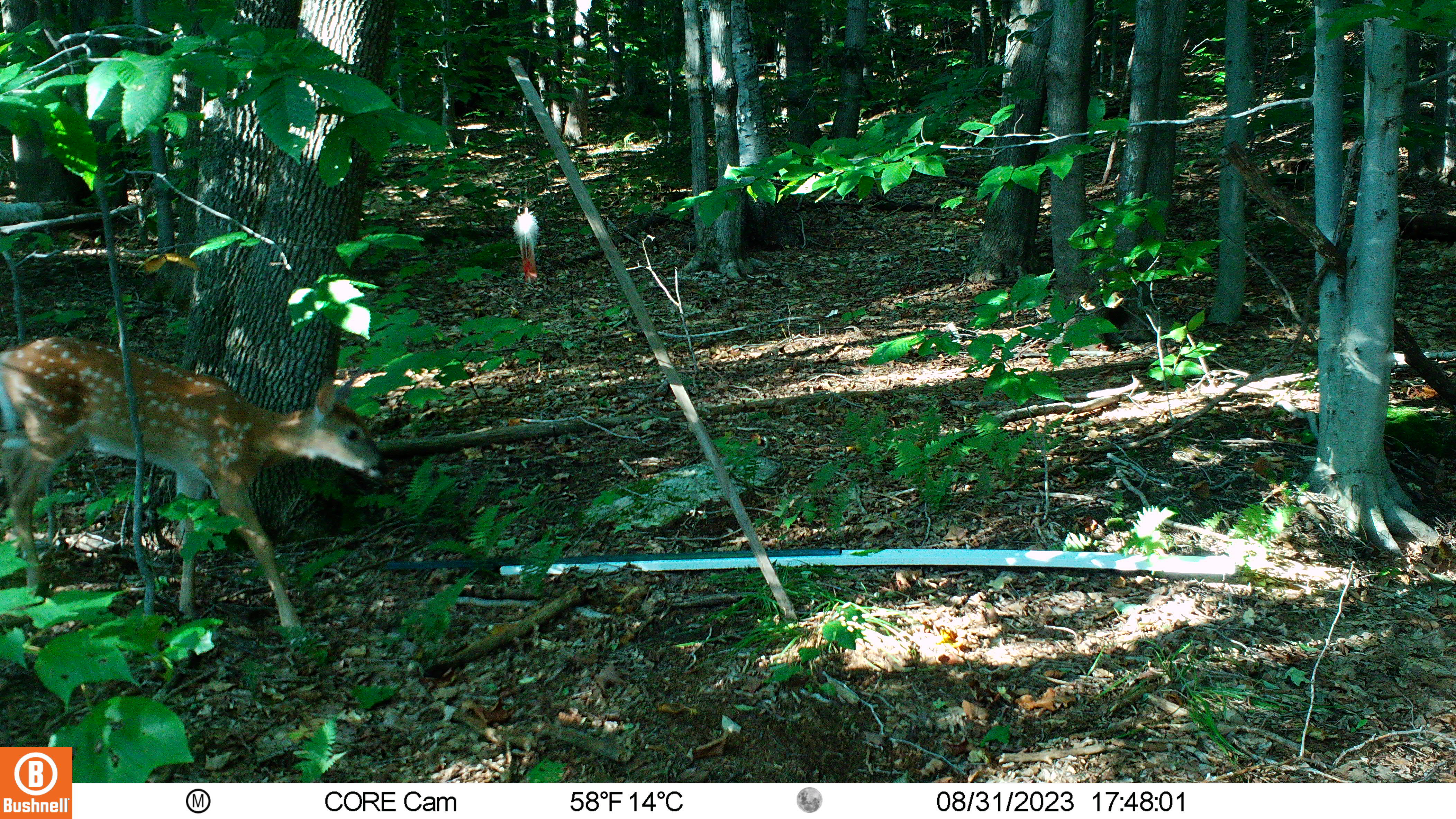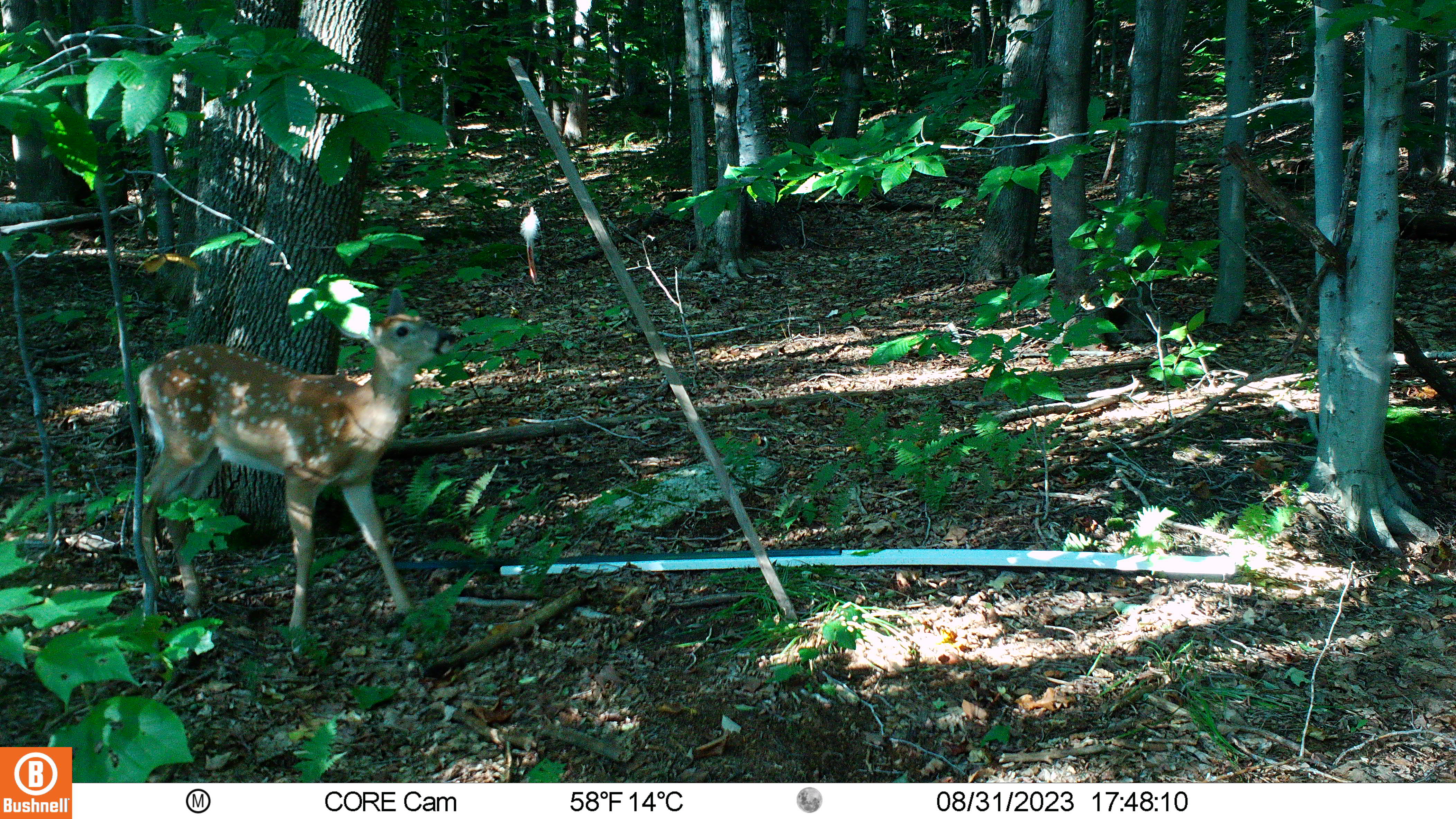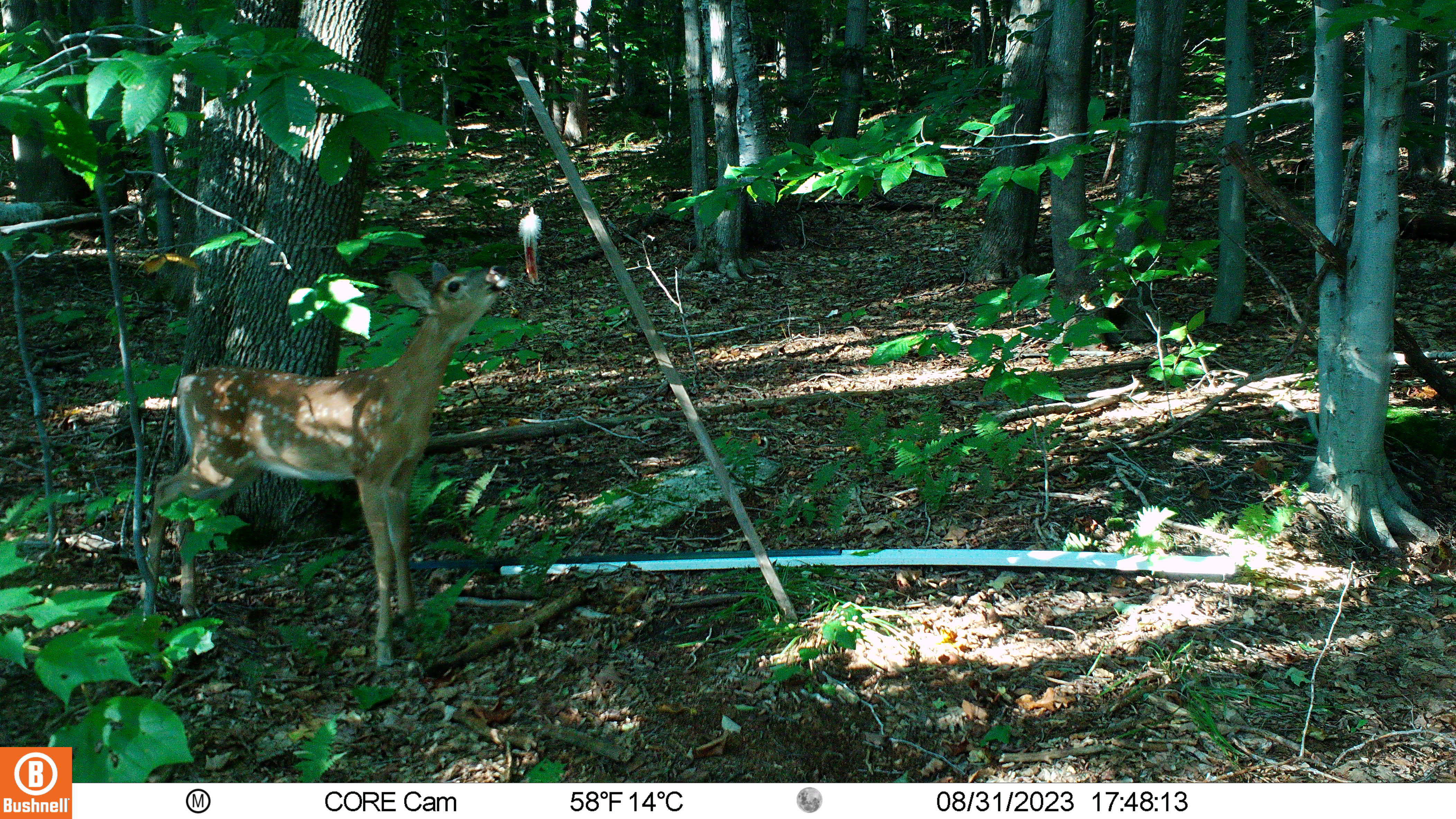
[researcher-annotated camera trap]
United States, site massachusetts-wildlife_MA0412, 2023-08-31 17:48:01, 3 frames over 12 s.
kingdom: Animalia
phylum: Chordata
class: Mammalia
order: Artiodactyla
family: Cervidae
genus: Odocoileus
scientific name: Odocoileus virginianus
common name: white-tailed deer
White-tailed deer (Odocoileus virginianus).